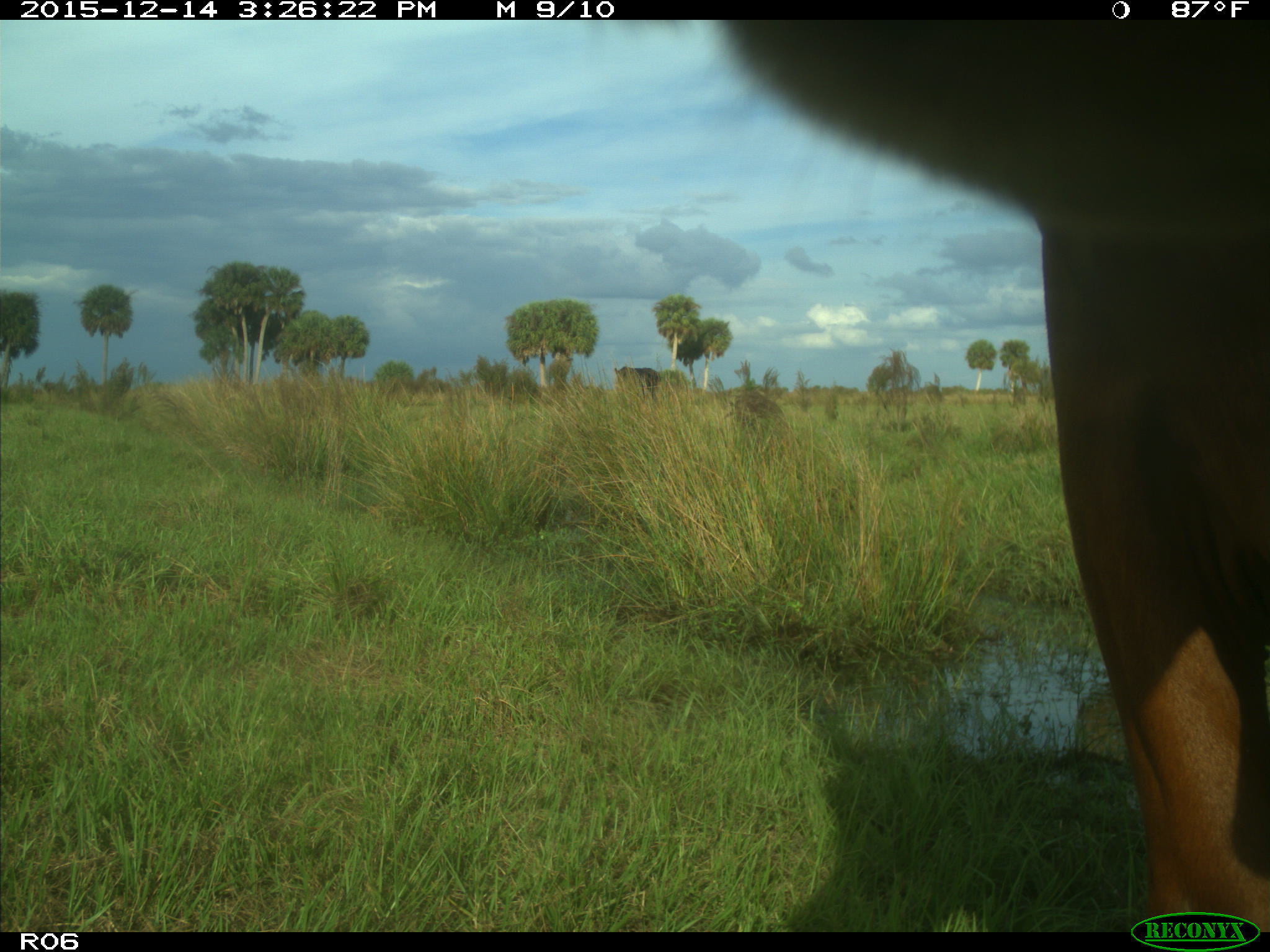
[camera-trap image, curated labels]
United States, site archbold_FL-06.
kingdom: Animalia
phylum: Chordata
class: Mammalia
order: Artiodactyla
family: Bovidae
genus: Bos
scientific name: Bos taurus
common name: domestic cow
Bos taurus (domestic cow).